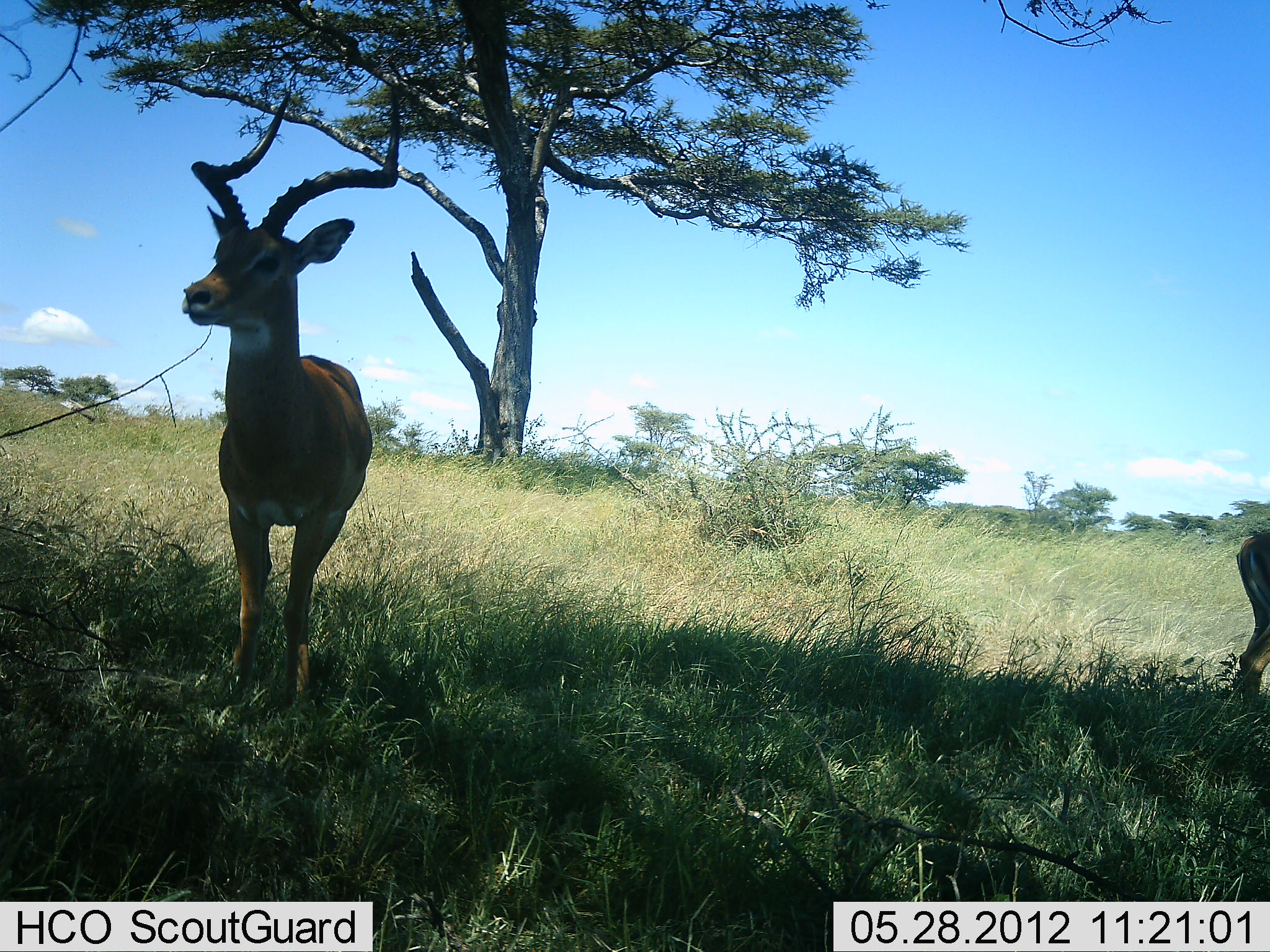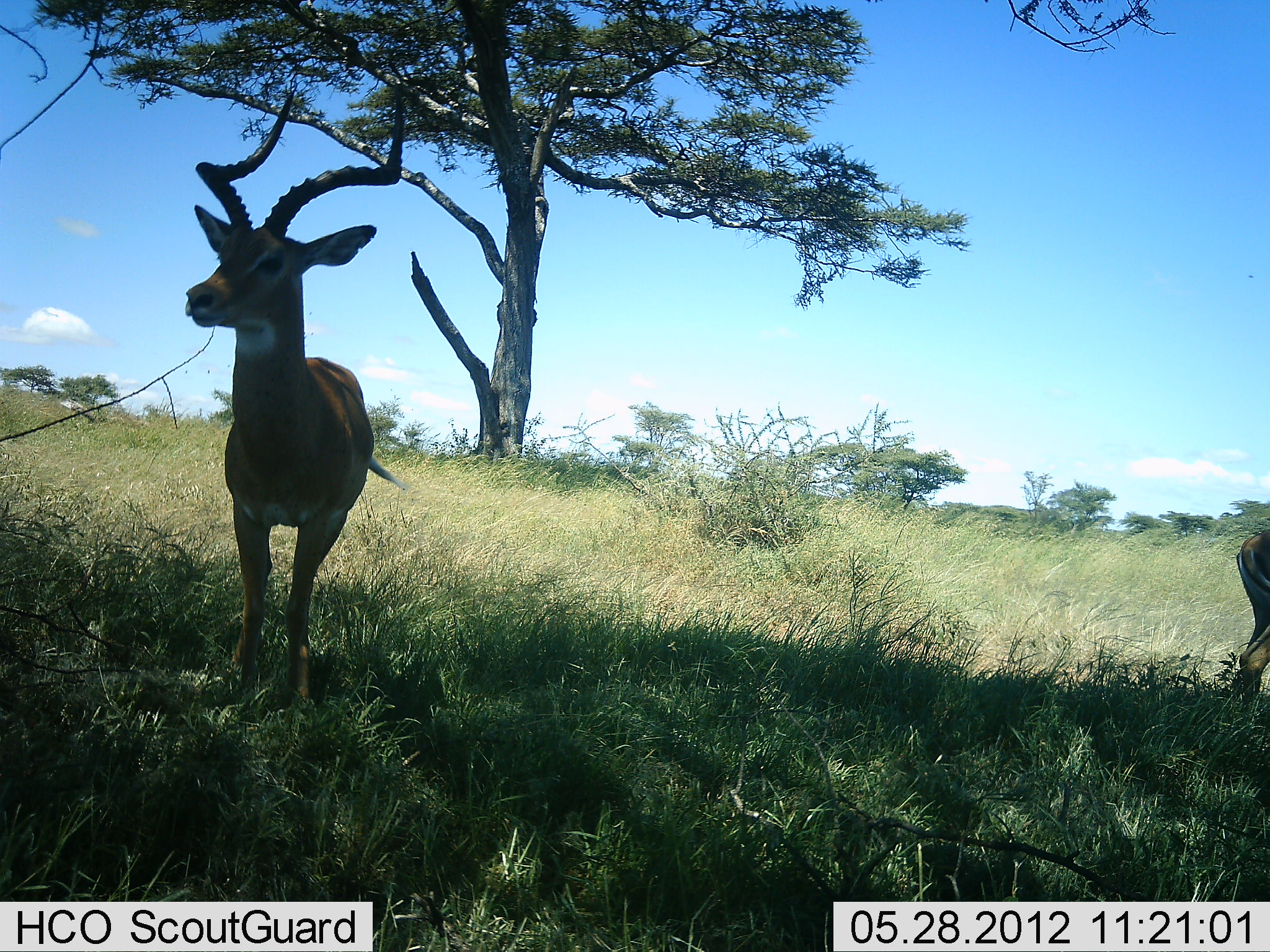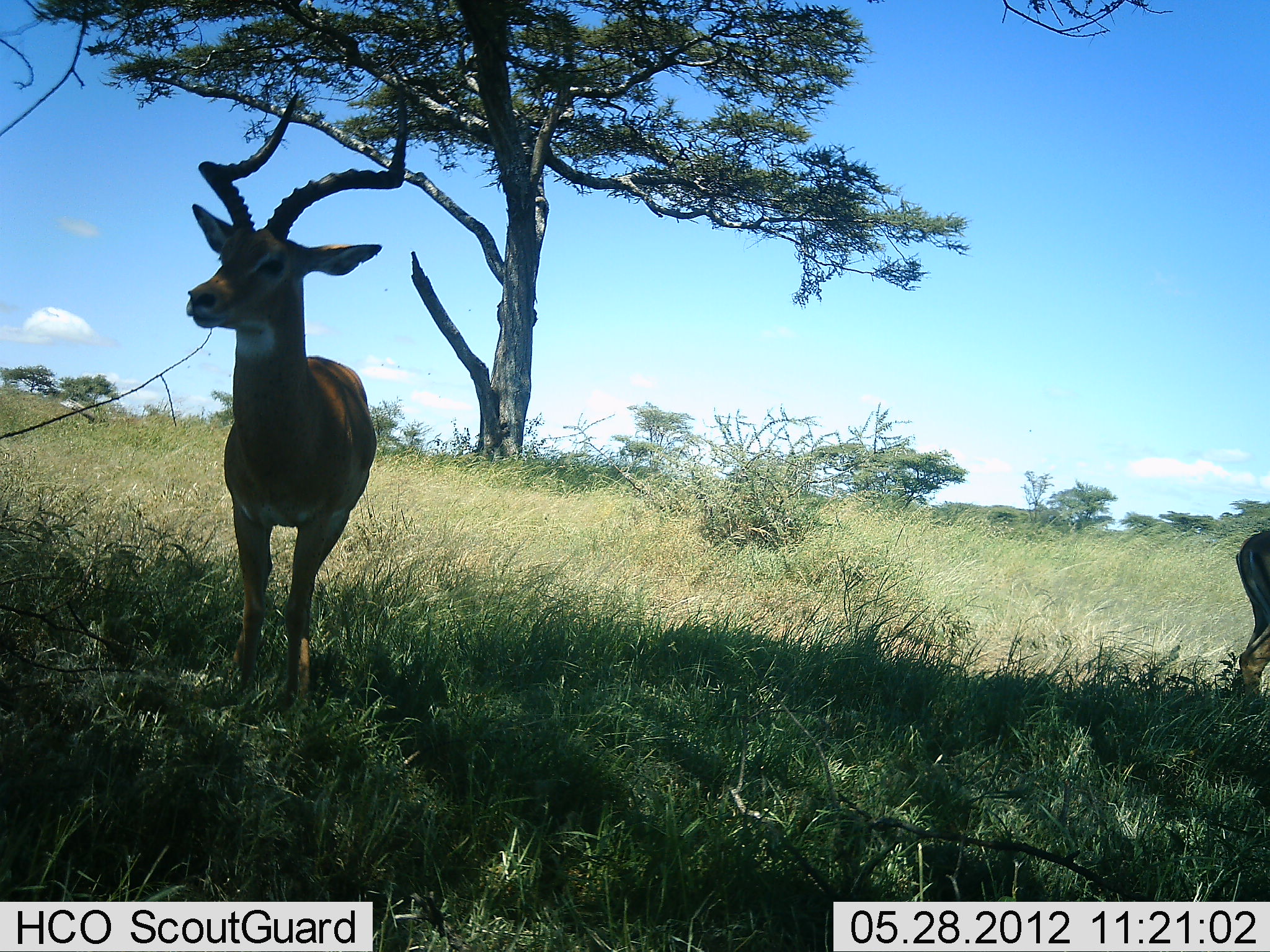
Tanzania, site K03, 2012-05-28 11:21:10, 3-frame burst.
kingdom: Animalia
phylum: Chordata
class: Mammalia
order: Artiodactyla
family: Bovidae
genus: Aepyceros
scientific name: Aepyceros melampus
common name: impala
Impala (Aepyceros melampus), count 2. Behavior (volunteer vote fractions): standing 100%, resting 10%, moving 0%, interacting 0%. Young present (vote fraction): 0%. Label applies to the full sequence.